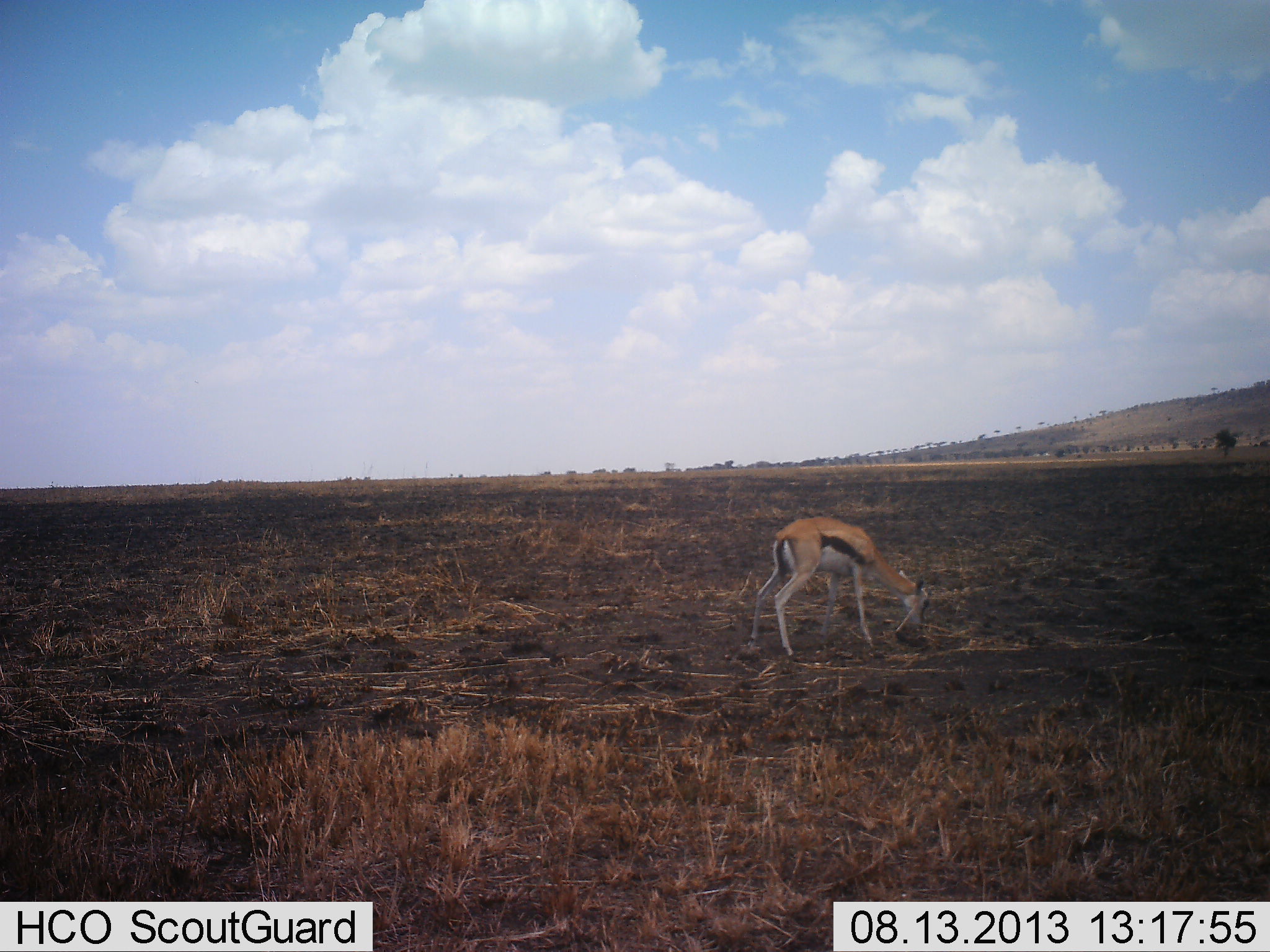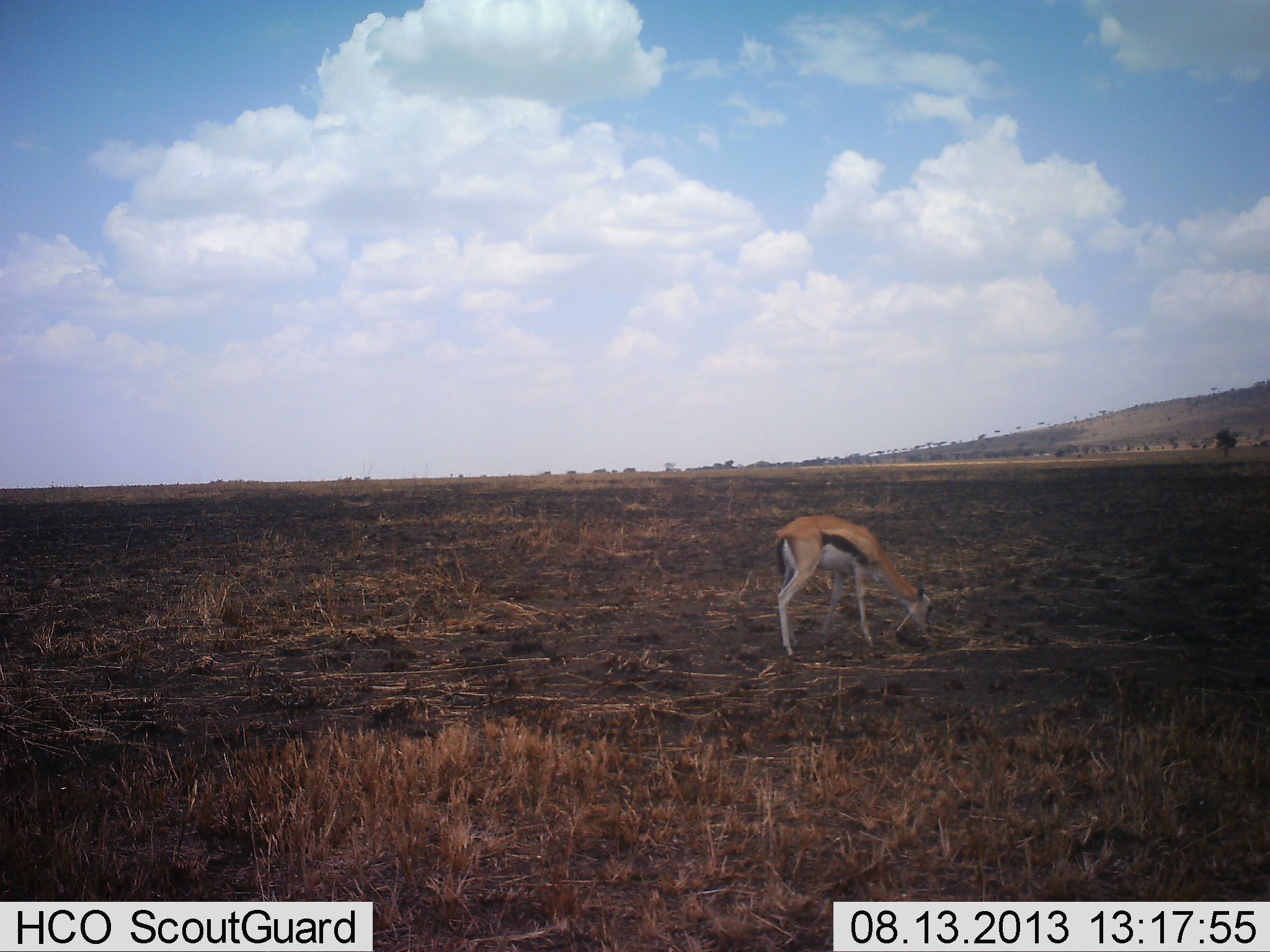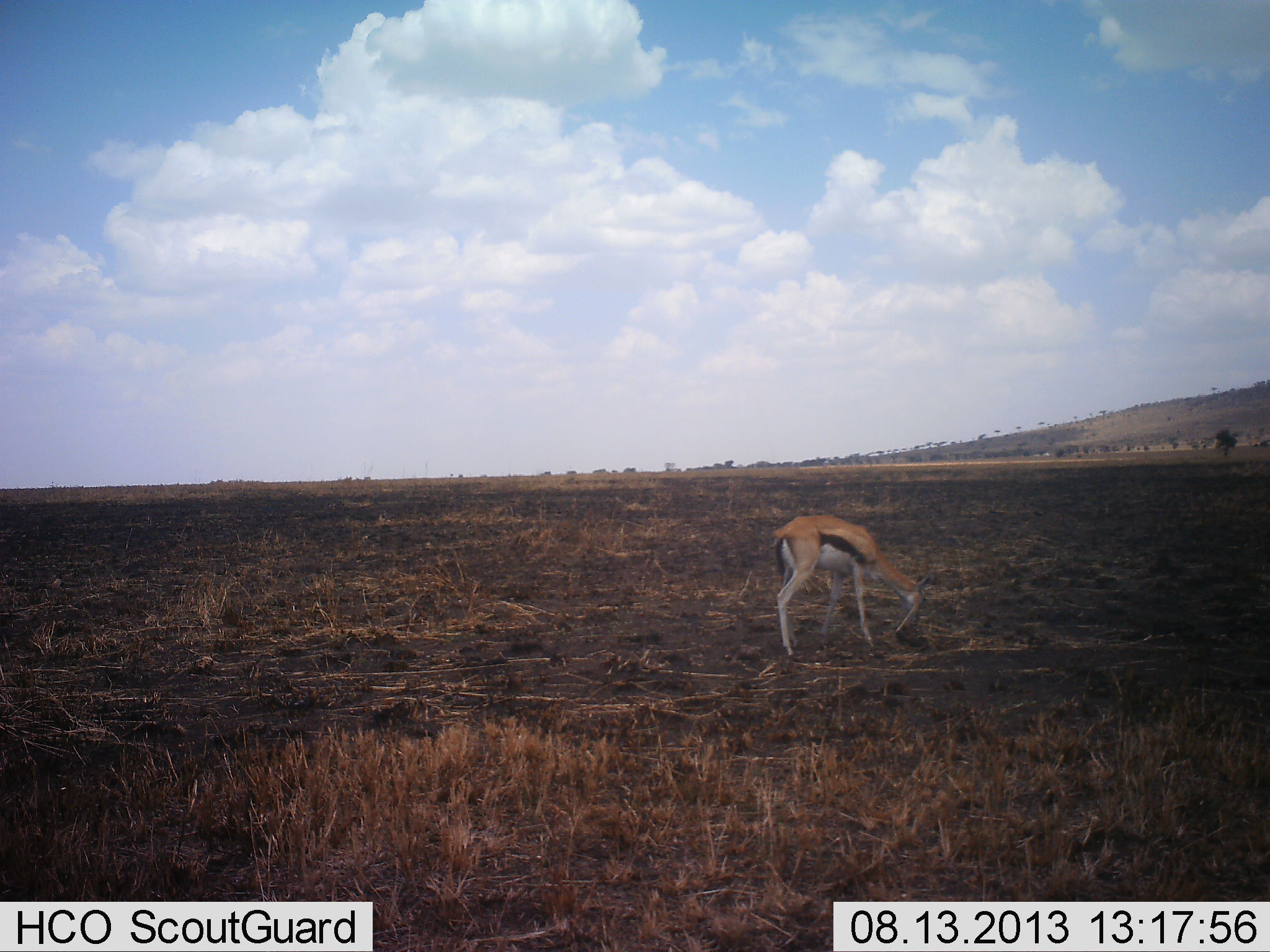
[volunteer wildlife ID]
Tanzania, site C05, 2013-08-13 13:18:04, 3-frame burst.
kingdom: Animalia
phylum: Chordata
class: Mammalia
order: Artiodactyla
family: Bovidae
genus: Eudorcas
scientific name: Eudorcas thomsonii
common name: thomson's gazelle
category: gazellethomsons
Gazellethomsons (thomson's gazelle) (Eudorcas thomsonii), count 1. Behavior (volunteer vote fractions): standing 16%, resting 0%, moving 0%, interacting 0%. Young present (vote fraction): 3%. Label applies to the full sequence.